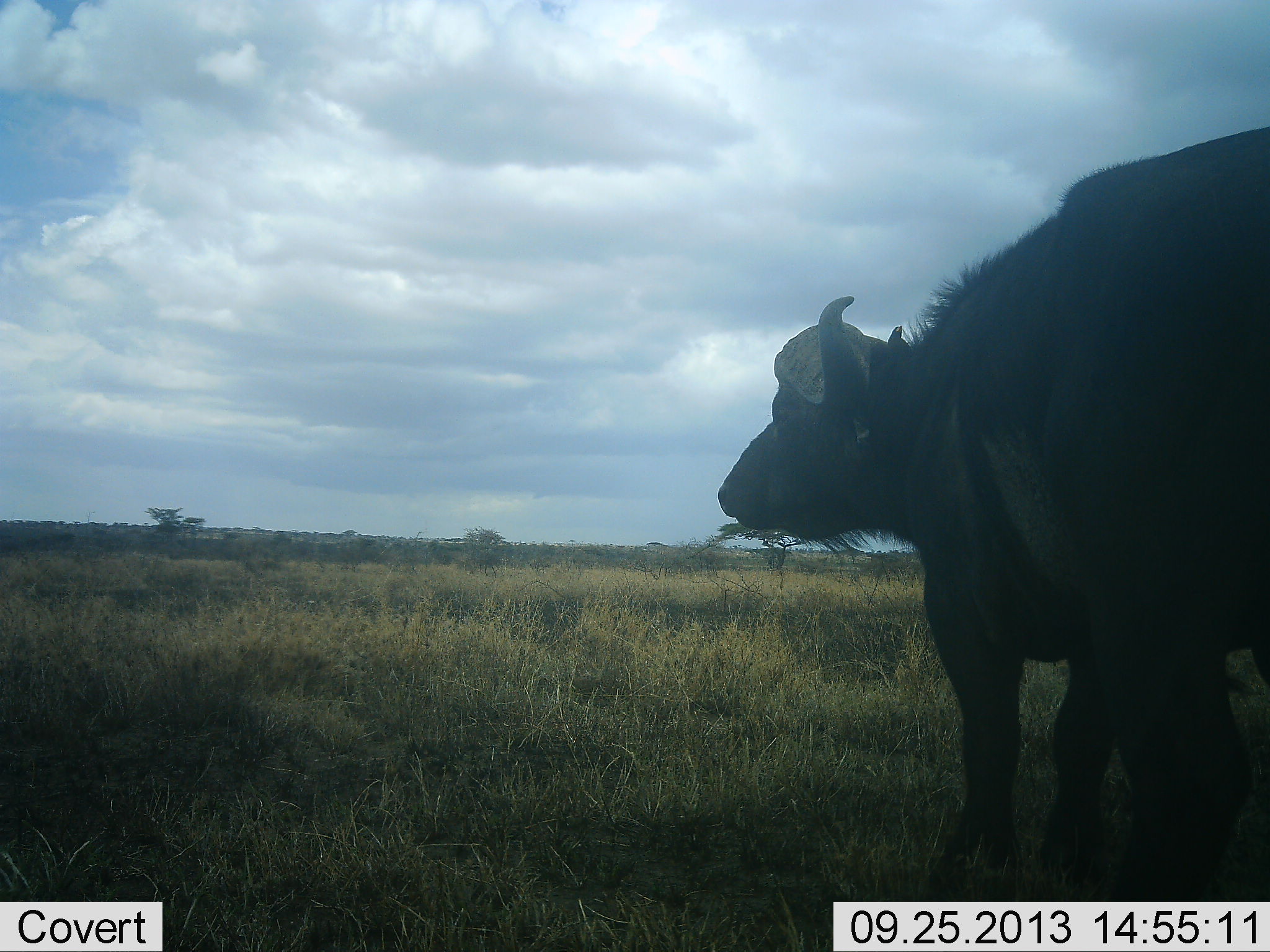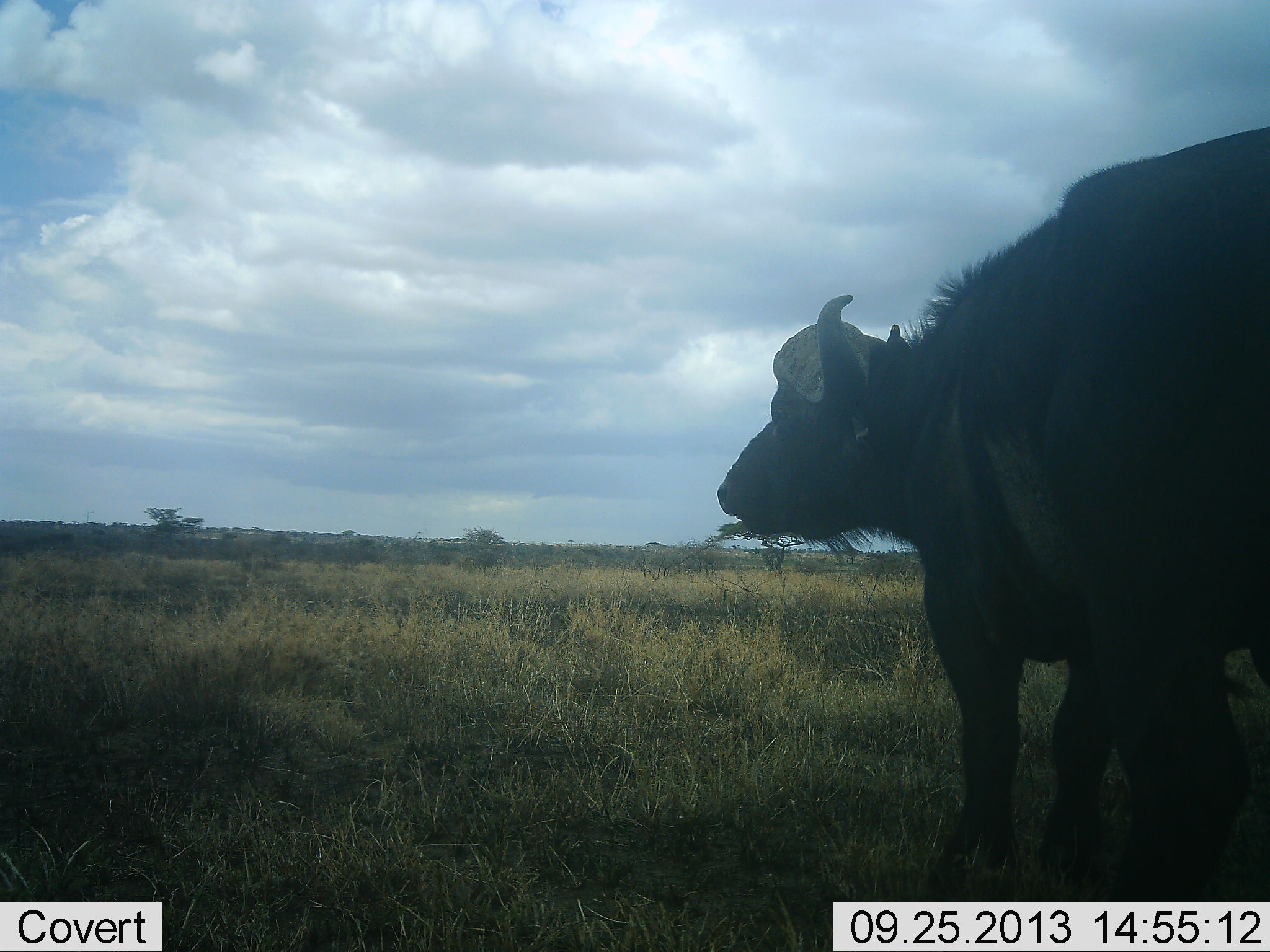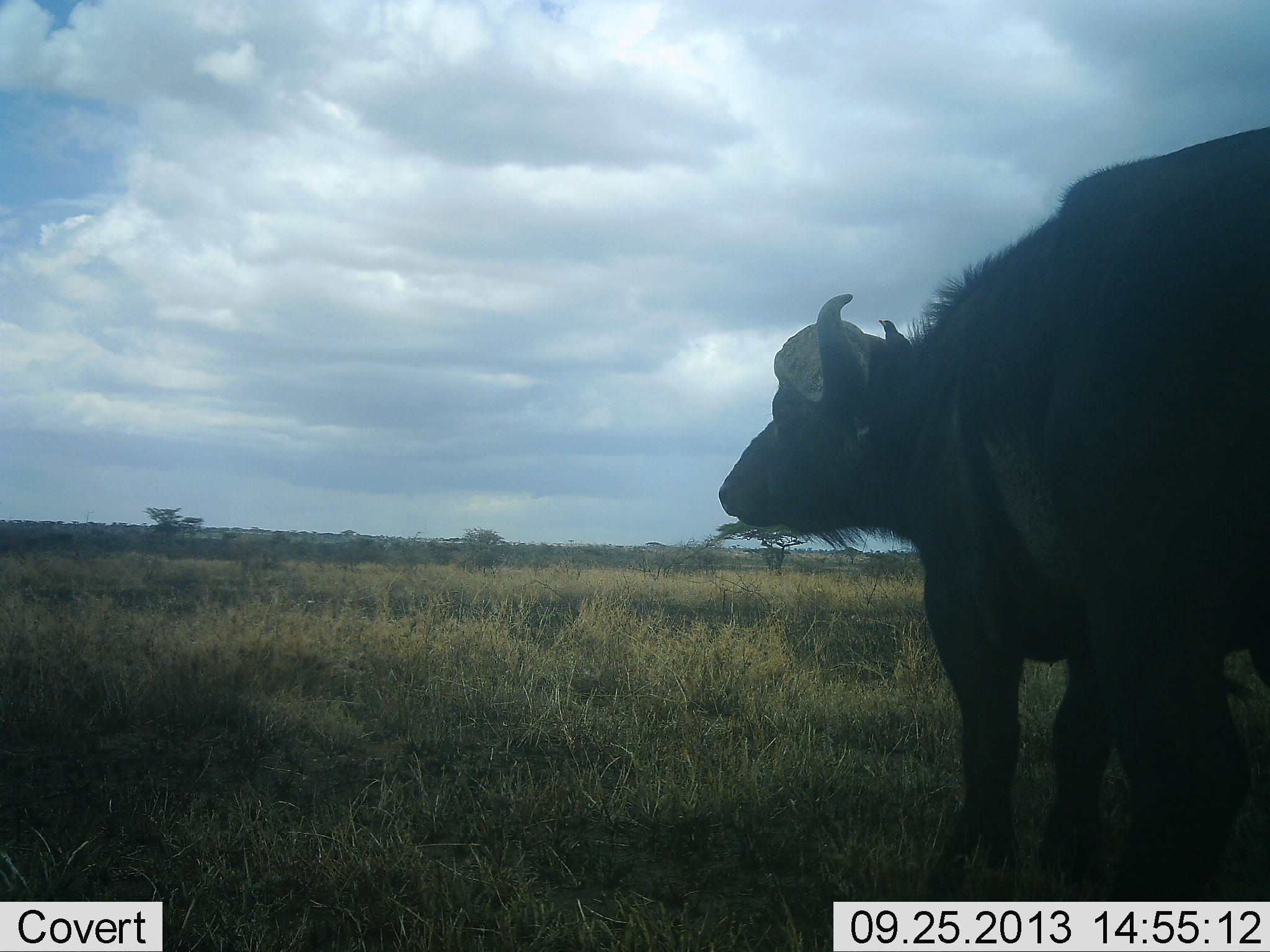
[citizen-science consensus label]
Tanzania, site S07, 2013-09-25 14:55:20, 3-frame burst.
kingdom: Animalia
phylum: Chordata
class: Mammalia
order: Artiodactyla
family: Bovidae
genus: Syncerus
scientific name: Syncerus caffer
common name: cape buffalo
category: buffalo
Buffalo (cape buffalo) (Syncerus caffer), count 1. Behavior (volunteer vote fractions): standing 70%, resting 0%, moving 0%, interacting 0%. Young present (vote fraction): 0%. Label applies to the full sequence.